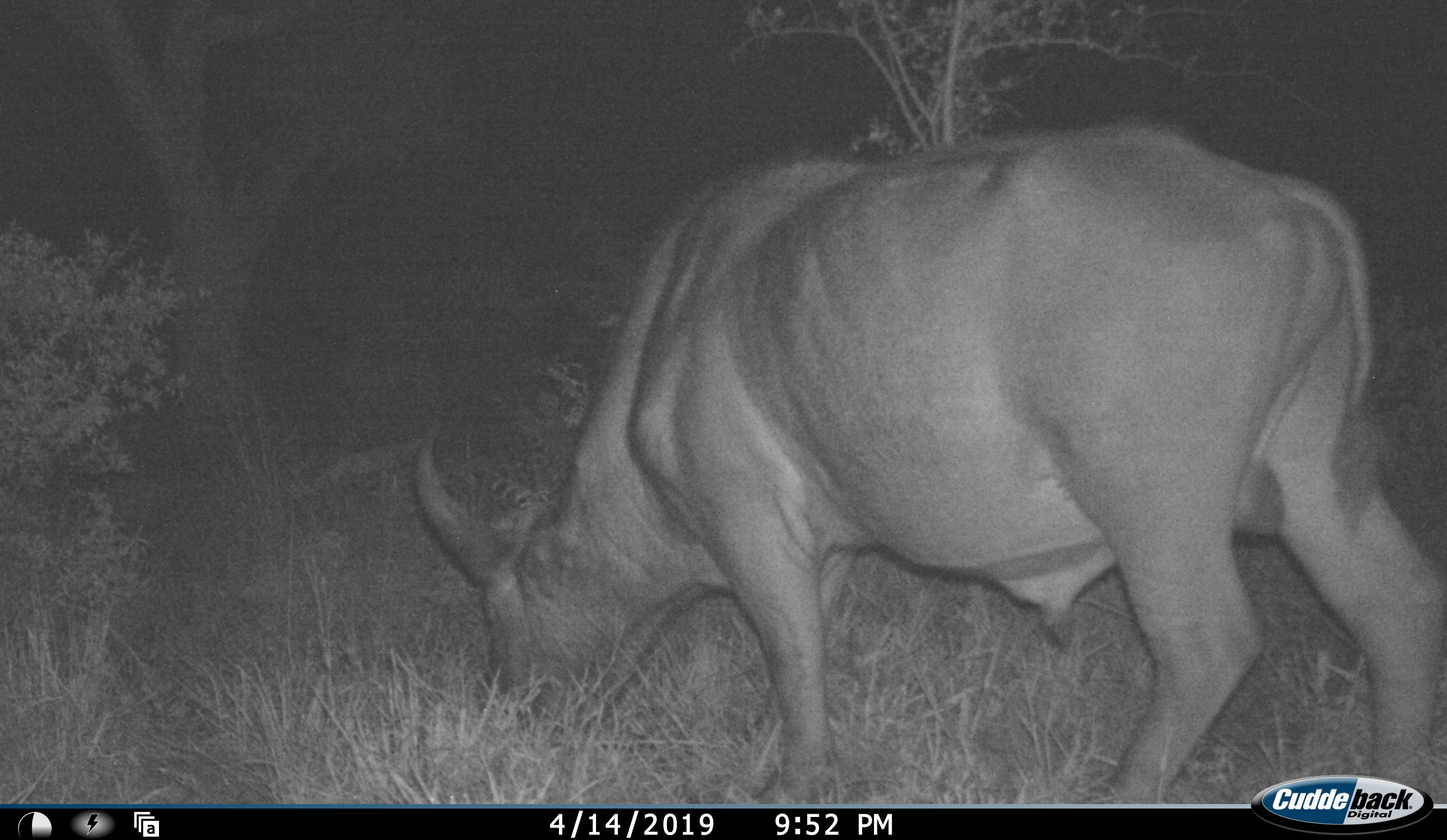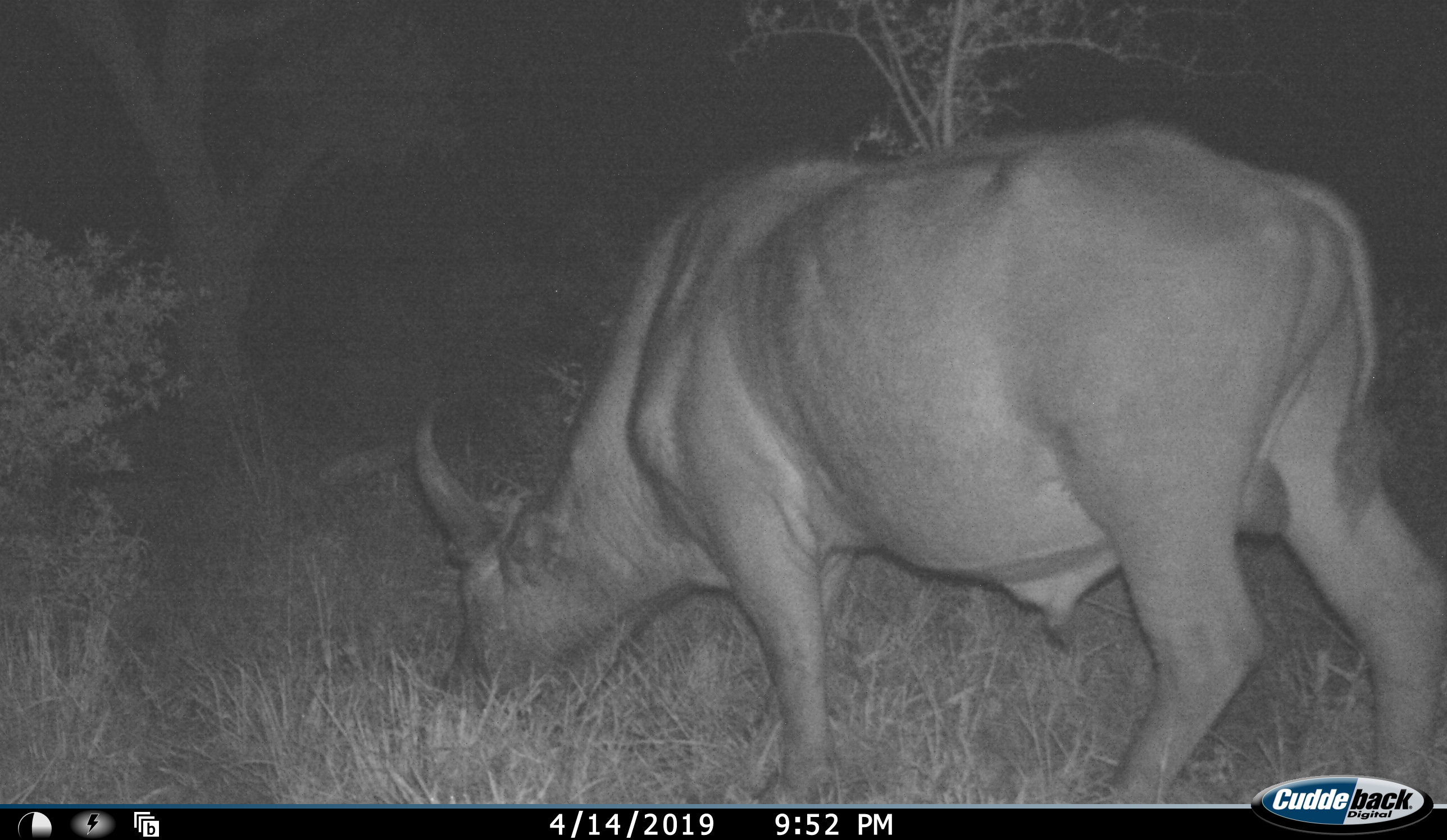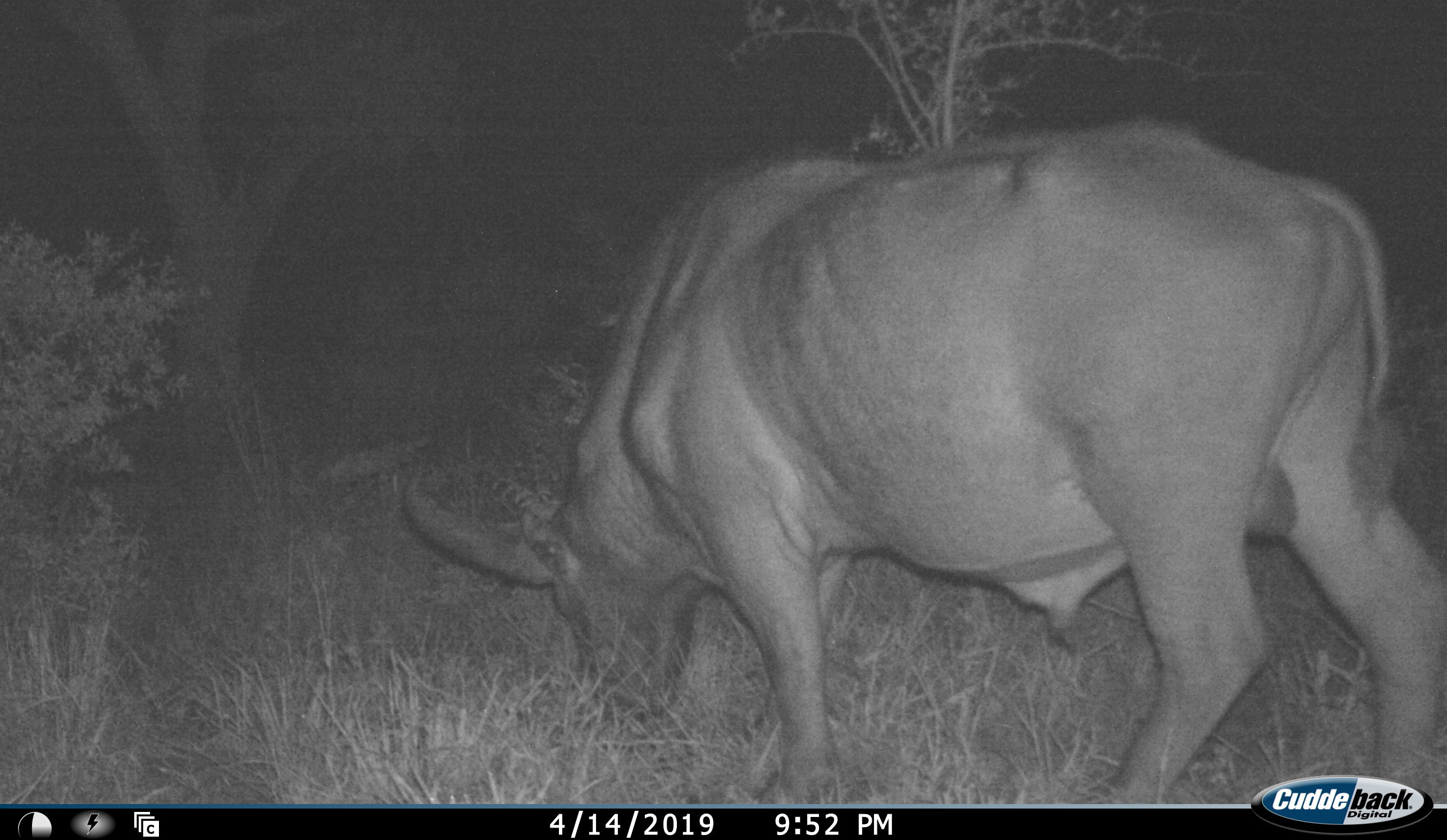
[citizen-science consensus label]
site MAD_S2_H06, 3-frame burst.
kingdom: Animalia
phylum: Chordata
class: Mammalia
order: Artiodactyla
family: Bovidae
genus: Syncerus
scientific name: Syncerus caffer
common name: african buffalo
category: buffalo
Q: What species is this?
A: Buffalo (african buffalo) (Syncerus caffer).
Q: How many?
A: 1.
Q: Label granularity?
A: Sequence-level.